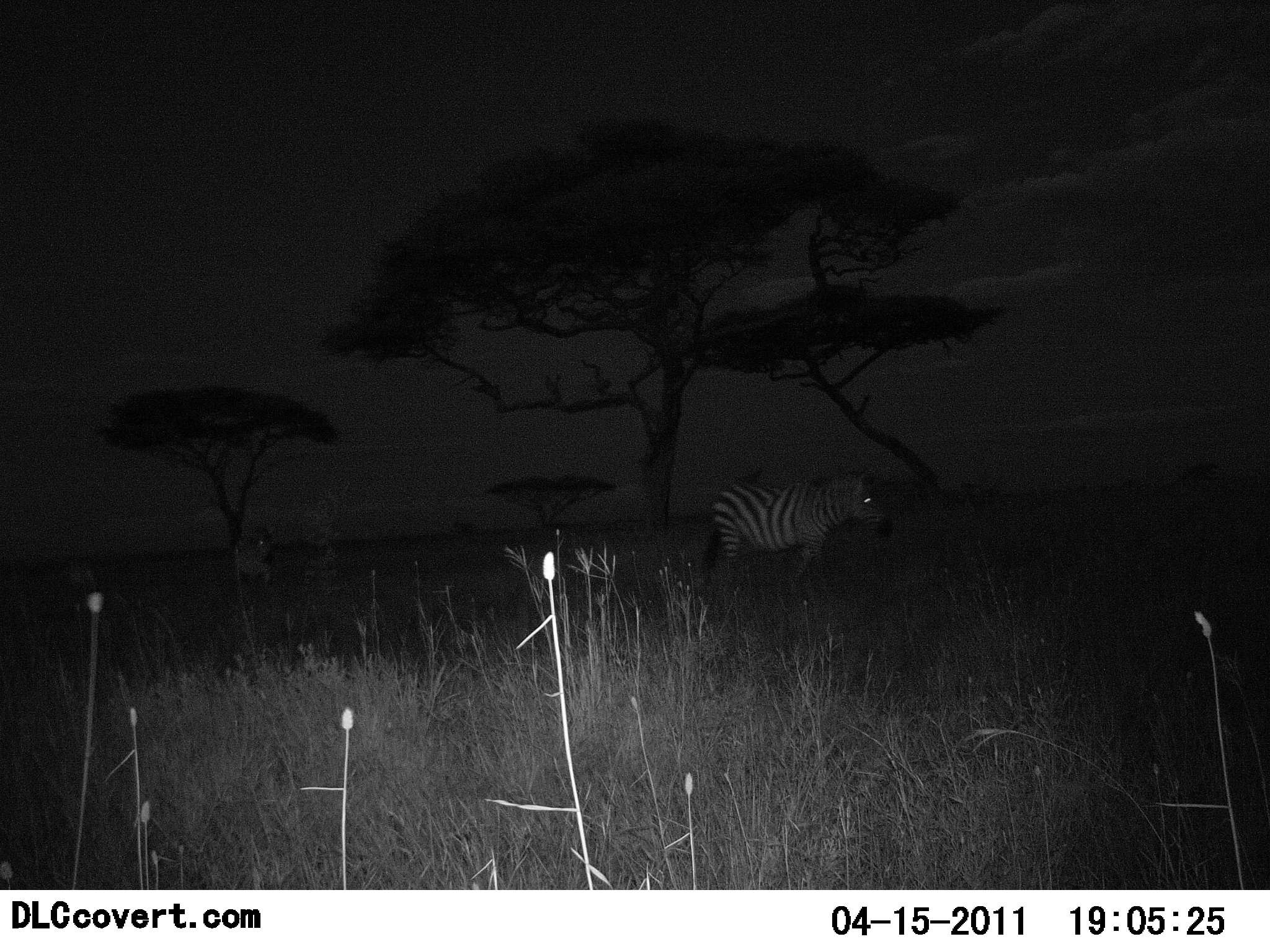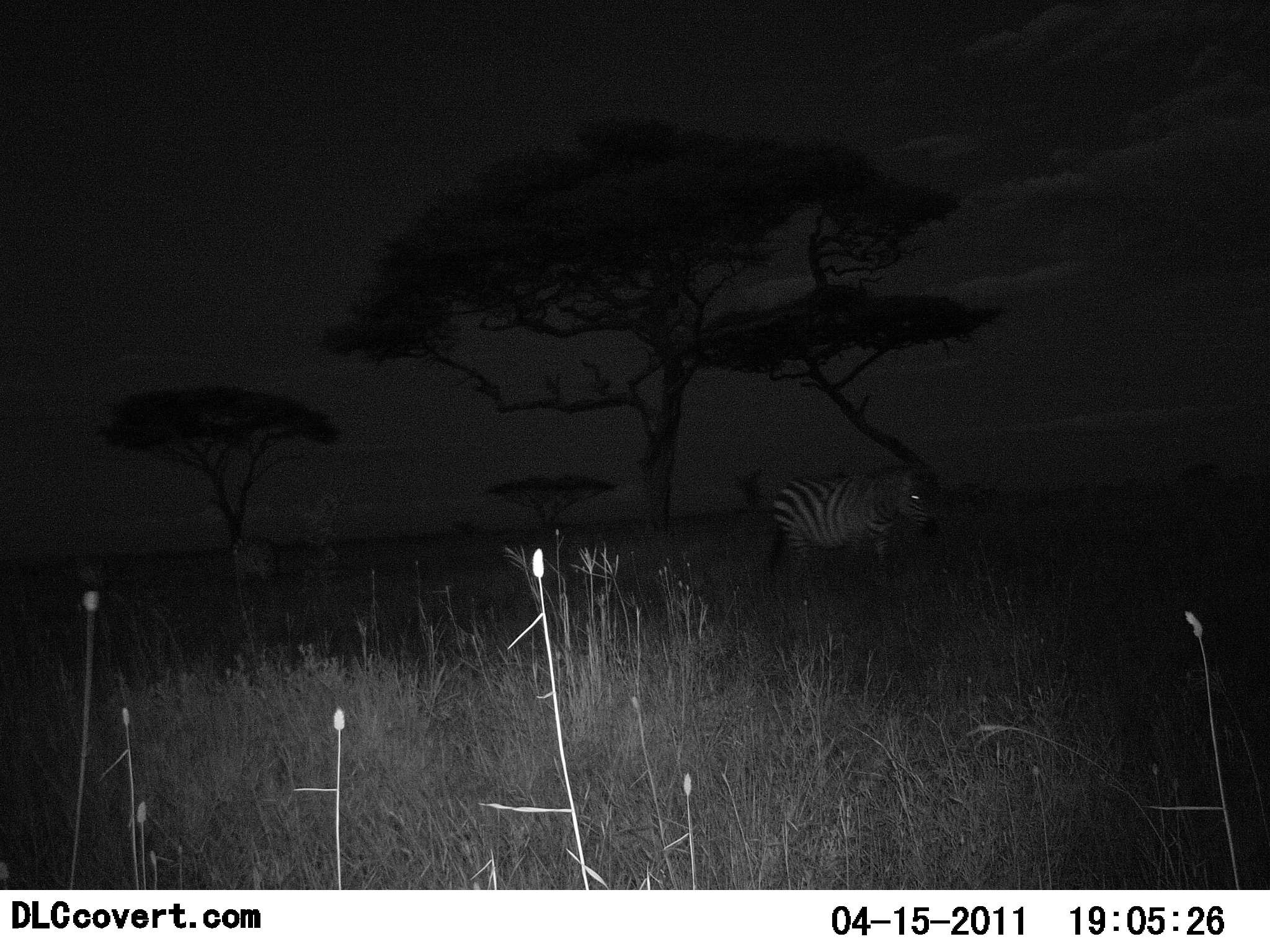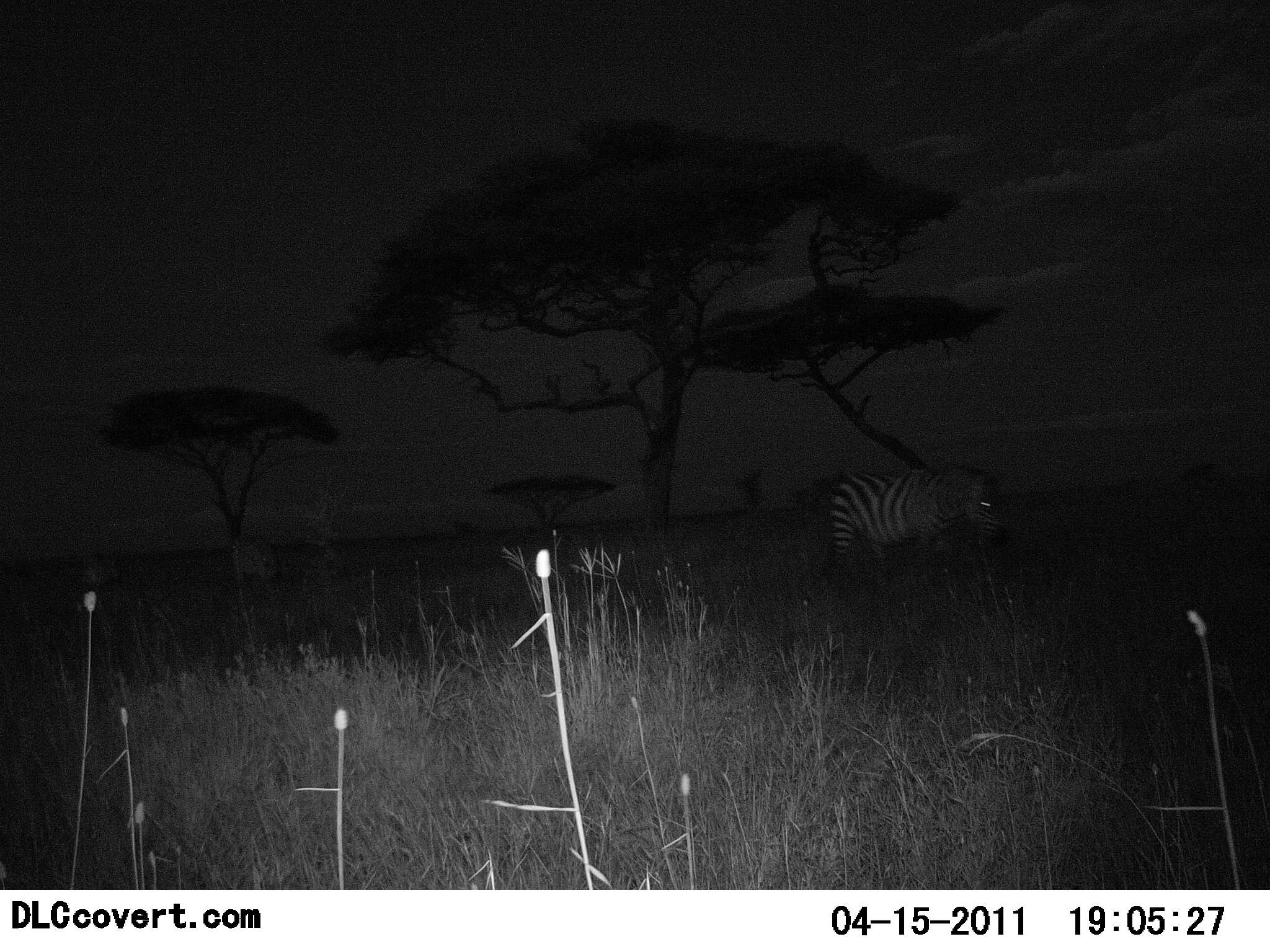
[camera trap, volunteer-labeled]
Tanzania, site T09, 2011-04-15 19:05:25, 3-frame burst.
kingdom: Animalia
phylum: Chordata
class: Mammalia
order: Perissodactyla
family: Equidae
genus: Equus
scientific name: Equus quagga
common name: plains zebra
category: zebra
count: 2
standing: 8%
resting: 0%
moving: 100%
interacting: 0%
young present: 0%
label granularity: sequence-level